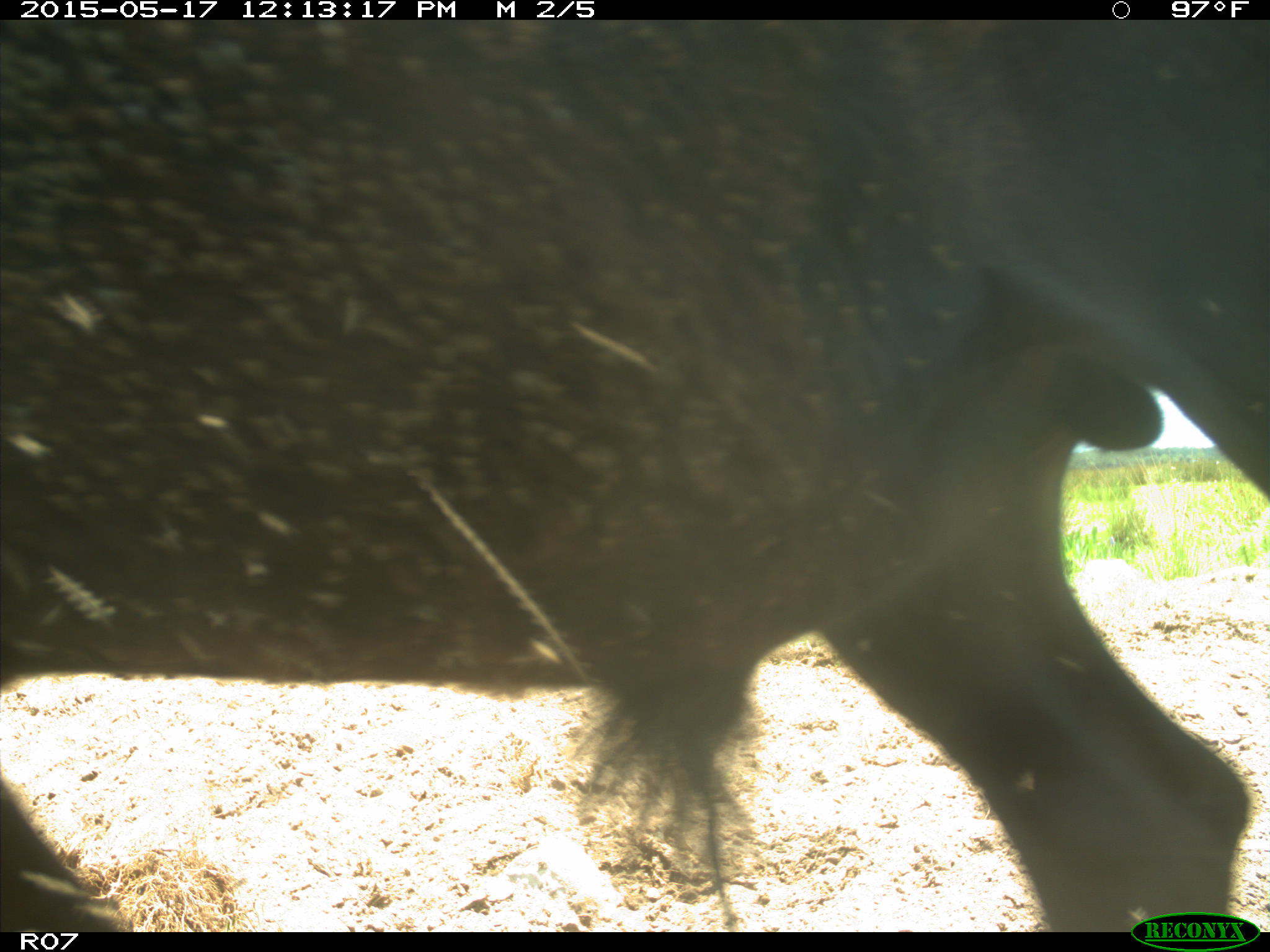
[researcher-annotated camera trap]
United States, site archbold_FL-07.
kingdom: Animalia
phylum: Chordata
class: Mammalia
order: Artiodactyla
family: Bovidae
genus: Bos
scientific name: Bos taurus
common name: domestic cow